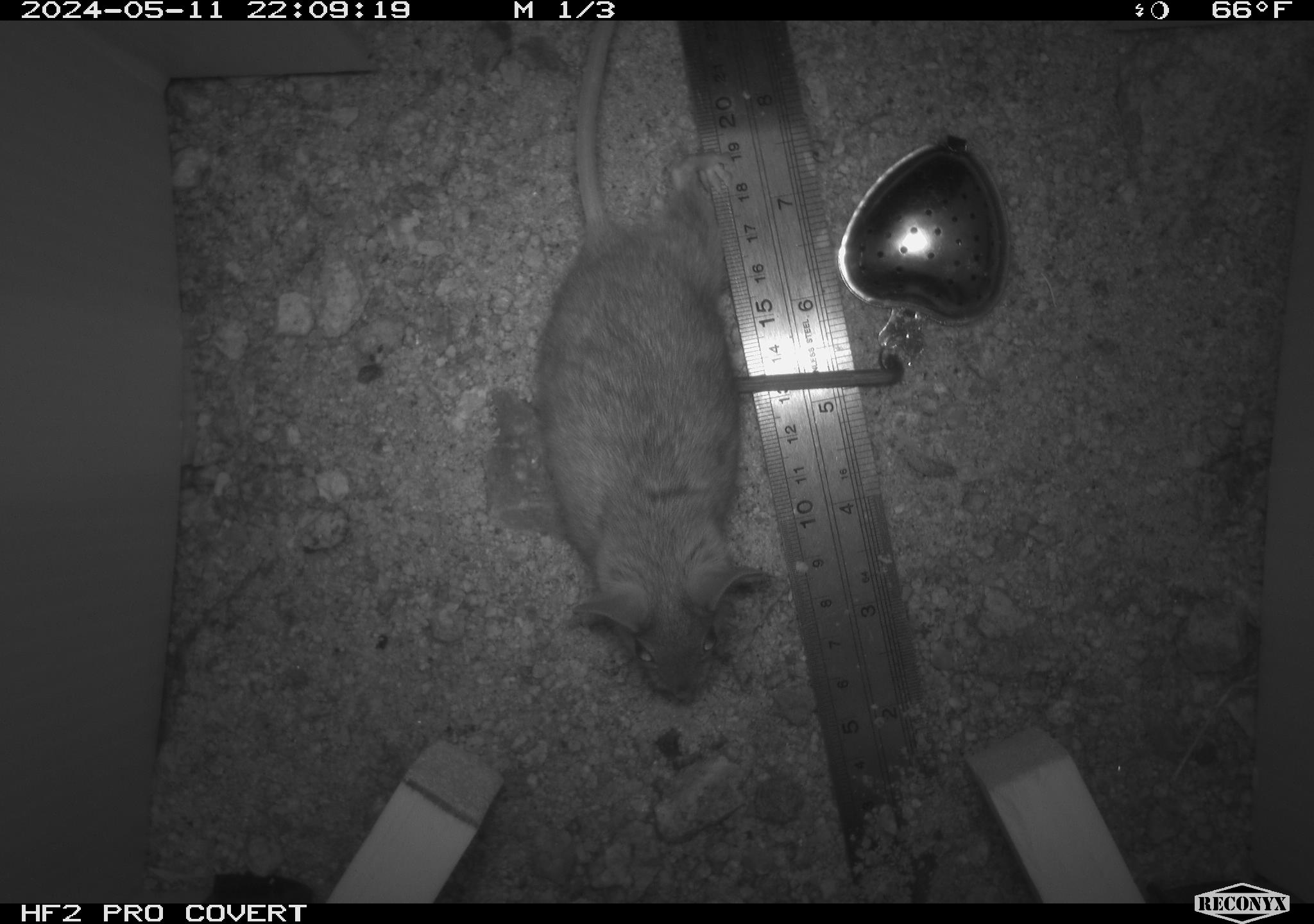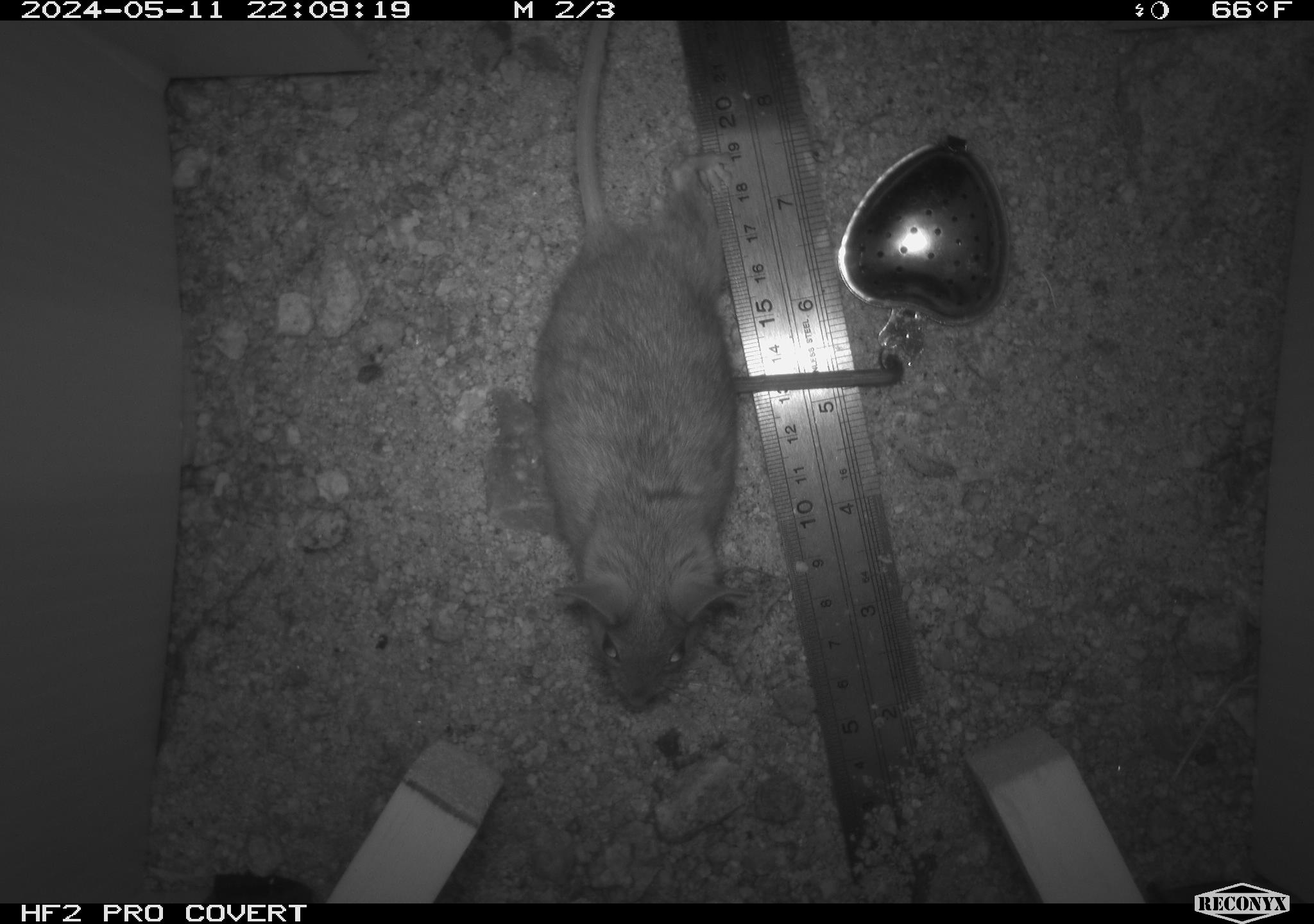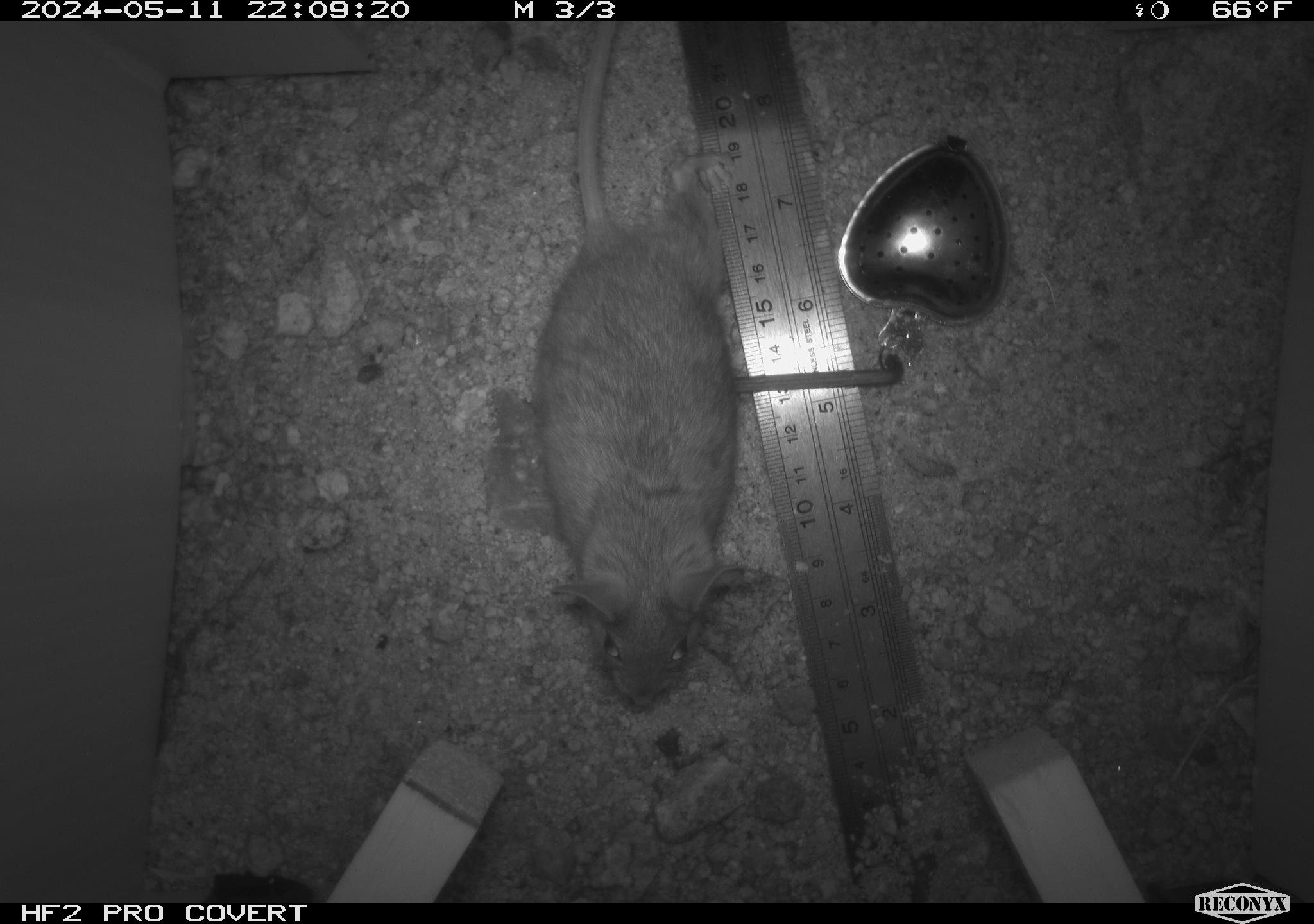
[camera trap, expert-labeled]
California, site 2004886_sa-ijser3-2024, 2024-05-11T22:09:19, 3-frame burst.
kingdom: Animalia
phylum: Chordata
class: Mammalia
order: Rodentia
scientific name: Rodentia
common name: woodrat or rat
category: woodrat or rat species